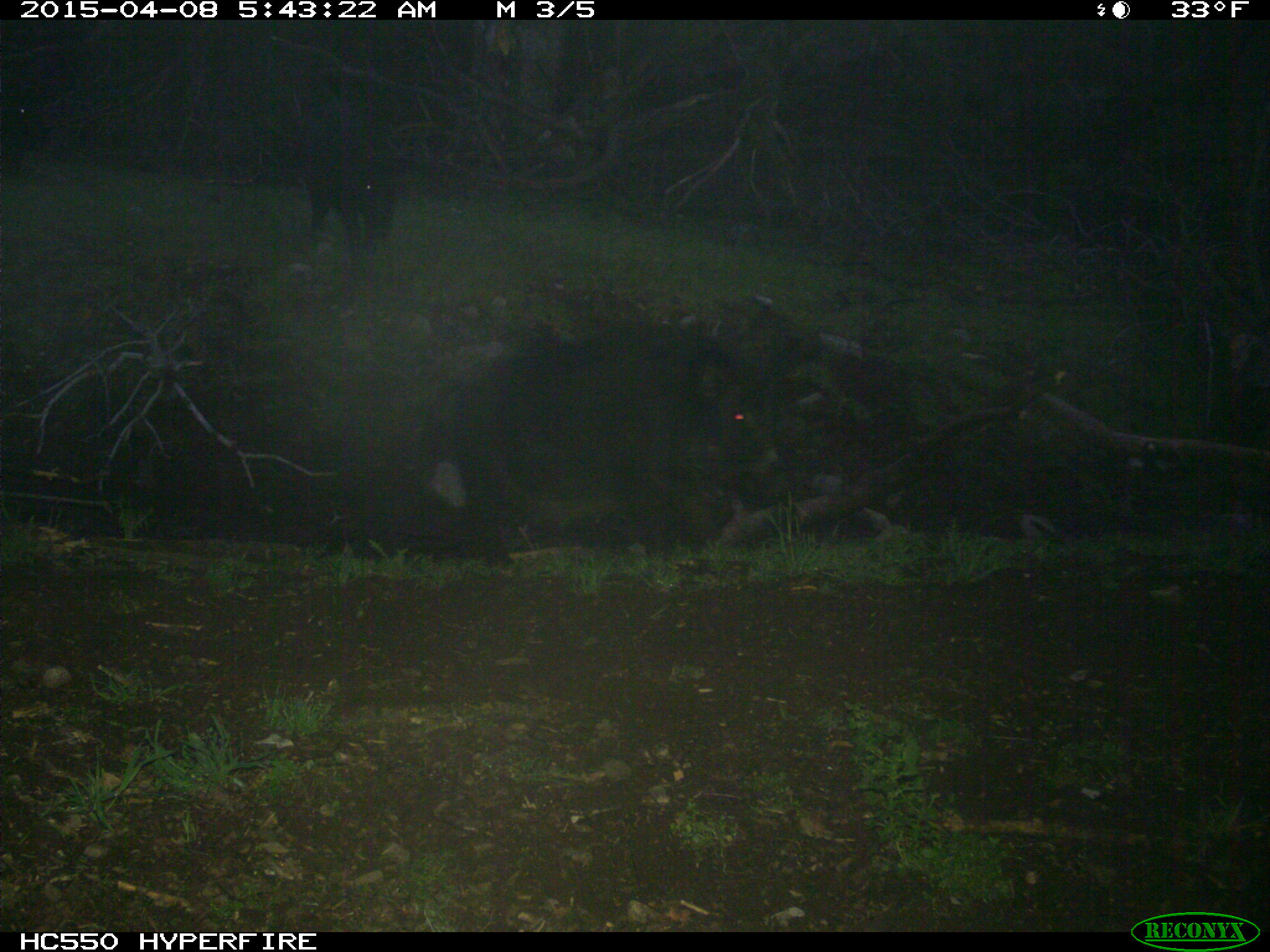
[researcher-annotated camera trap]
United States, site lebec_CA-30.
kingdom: Animalia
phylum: Chordata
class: Mammalia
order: Artiodactyla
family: Suidae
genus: Sus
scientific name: Sus scrofa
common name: wild boar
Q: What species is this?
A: Sus scrofa (wild boar).